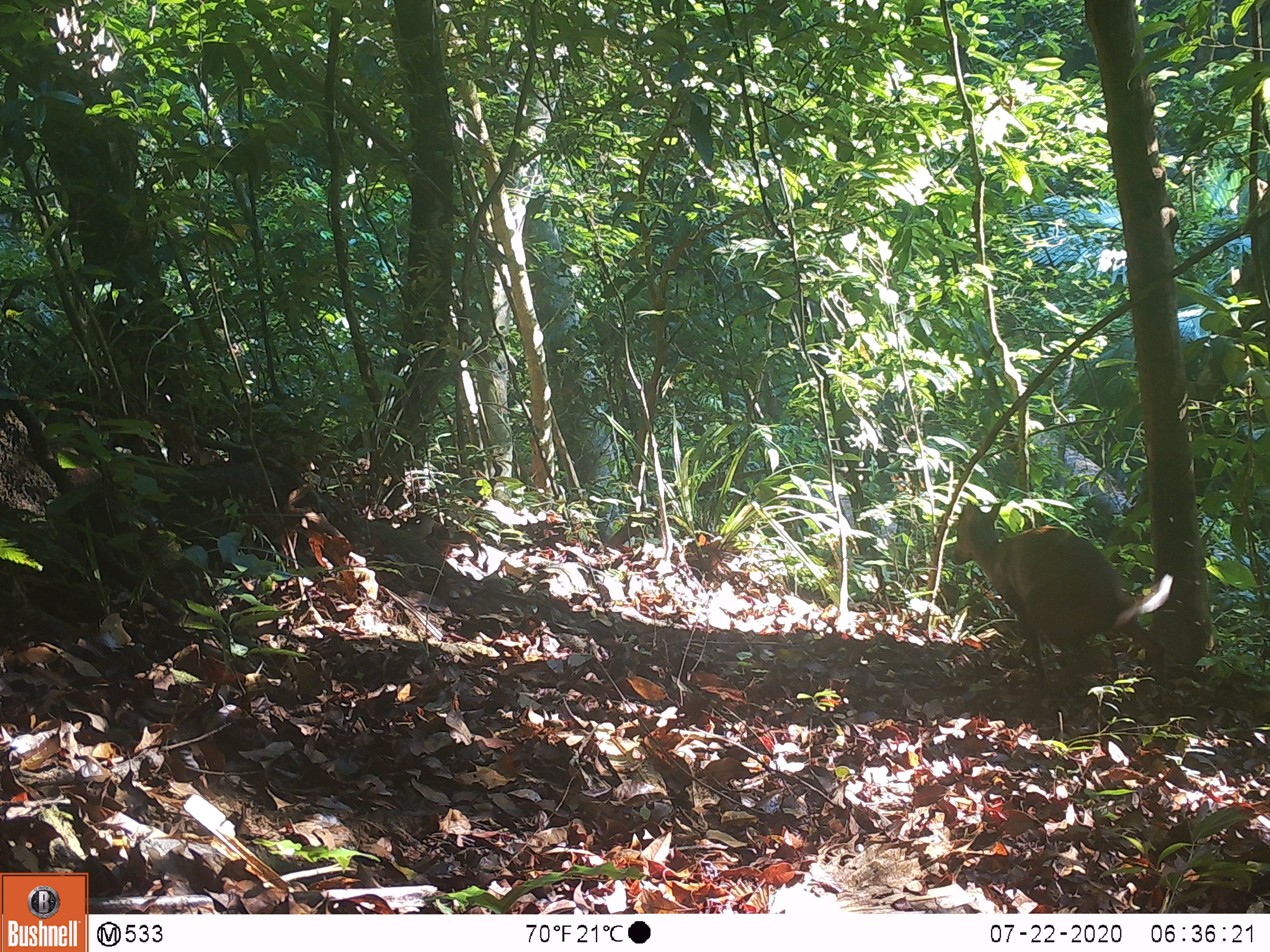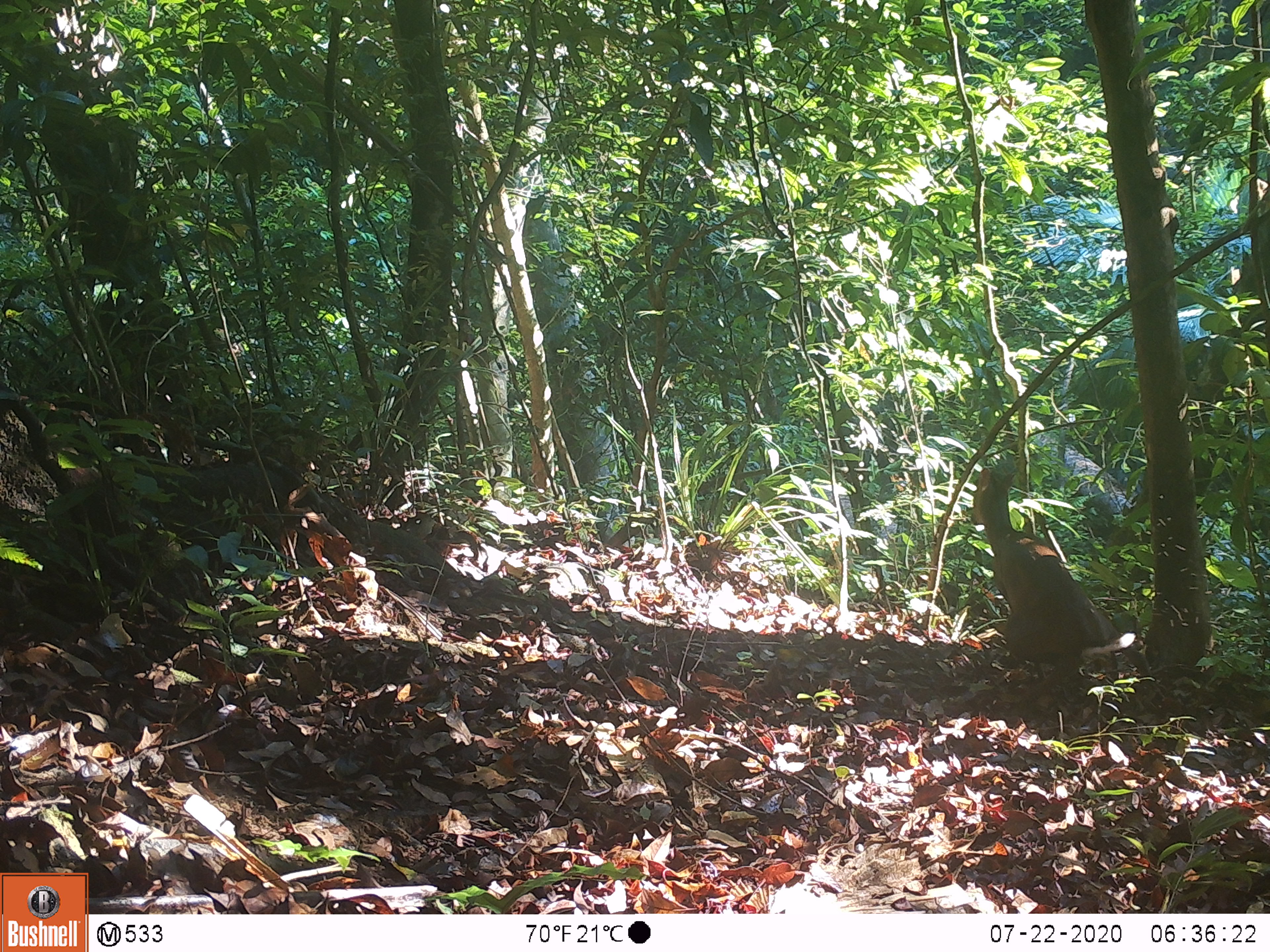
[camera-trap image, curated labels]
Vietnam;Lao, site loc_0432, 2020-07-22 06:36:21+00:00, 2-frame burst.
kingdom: Animalia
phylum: Chordata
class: Mammalia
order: Artiodactyla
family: Cervidae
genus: Muntiacus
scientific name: Muntiacus rooseveltorum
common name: roosevelt's muntjac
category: roosevelts muntjac group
Roosevelts muntjac group (roosevelt's muntjac) (Muntiacus rooseveltorum). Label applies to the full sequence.